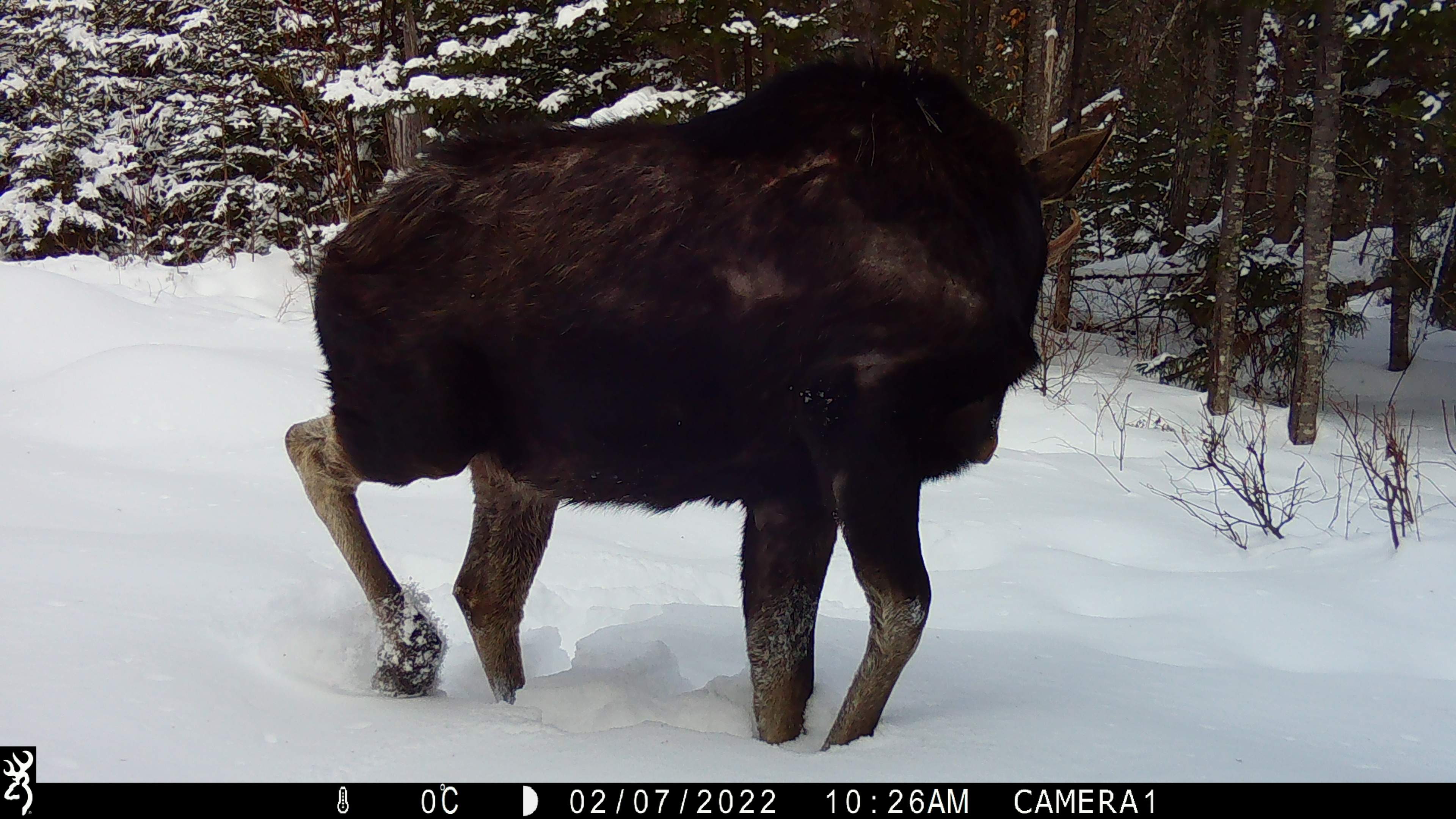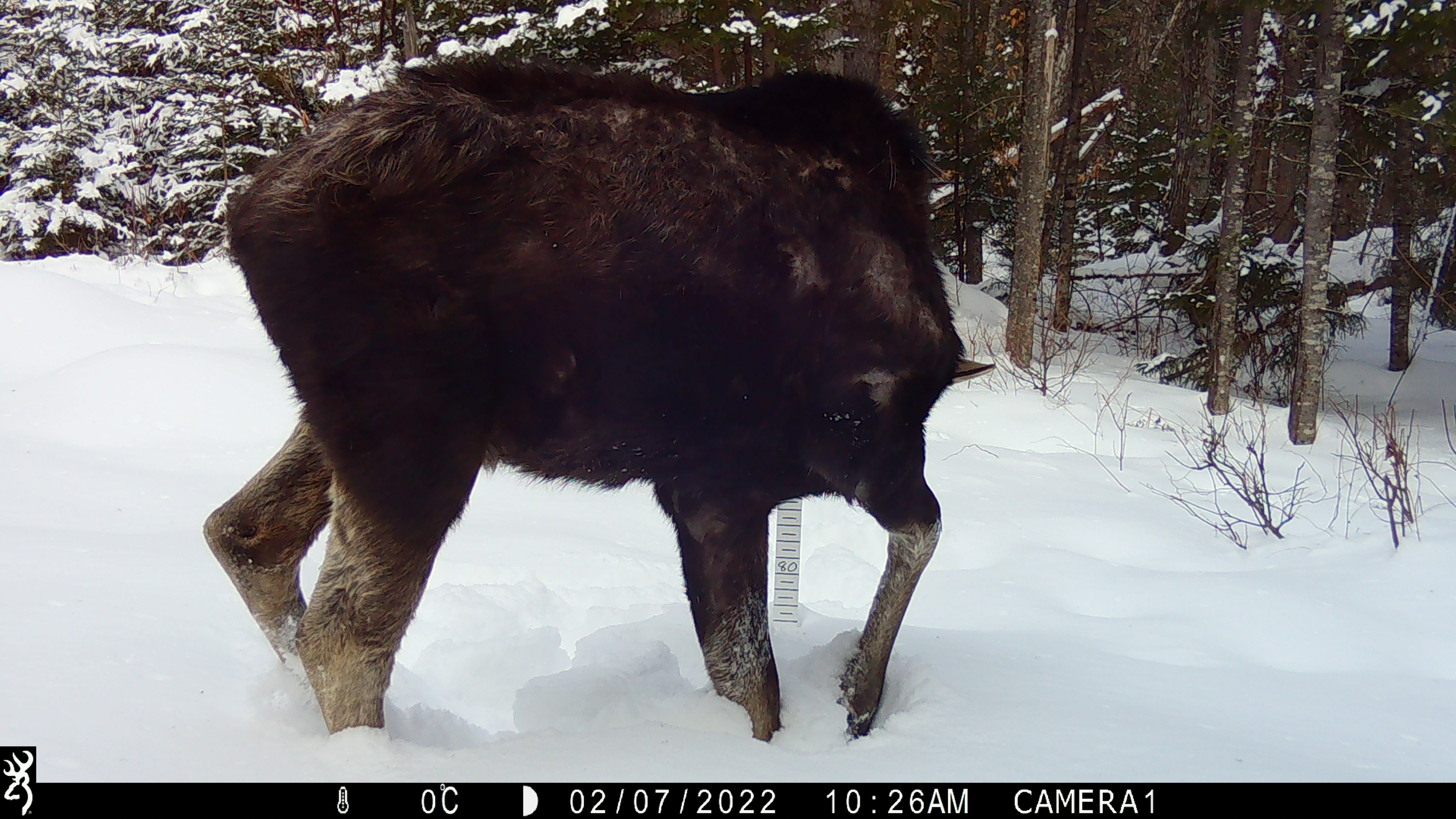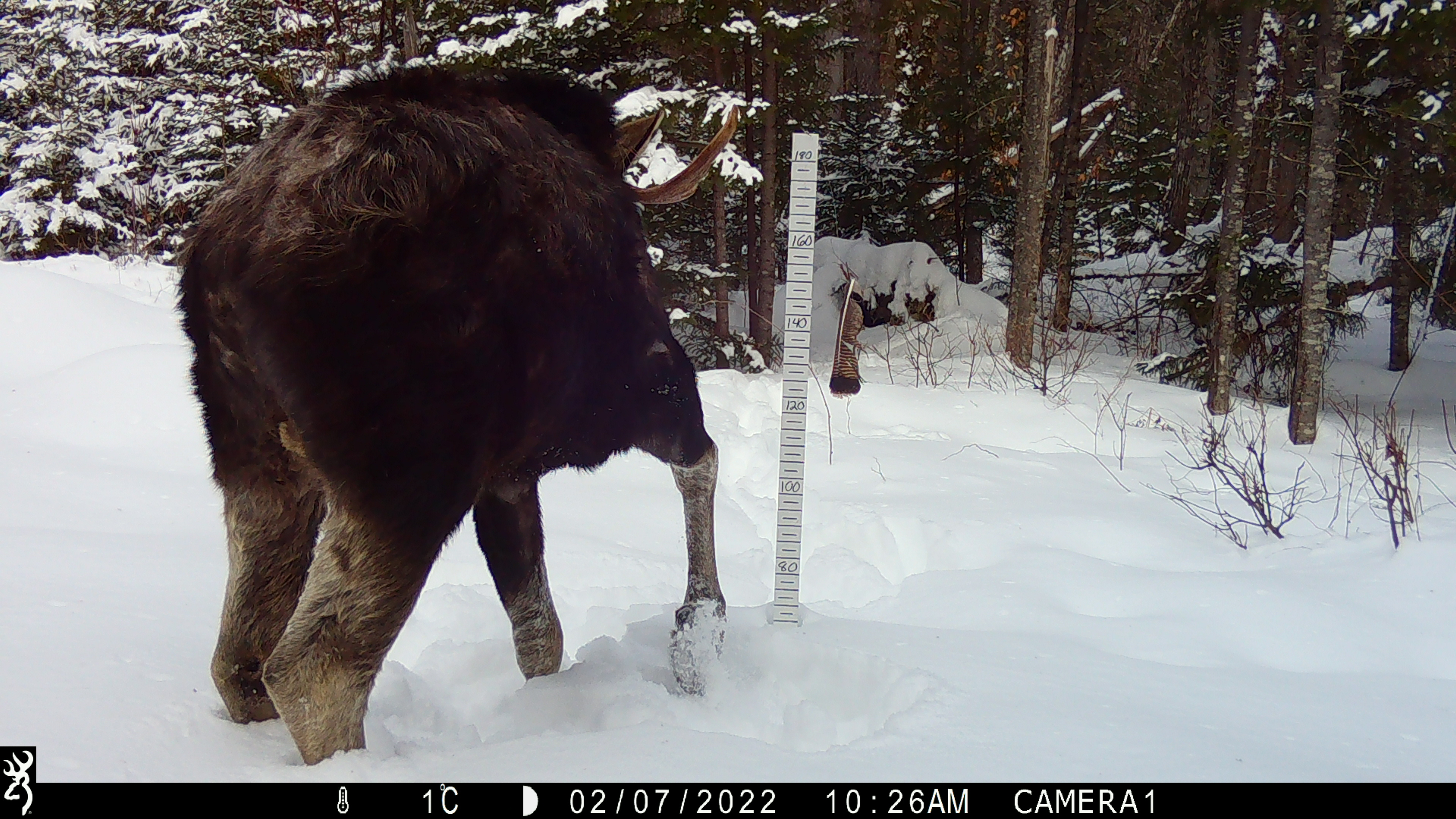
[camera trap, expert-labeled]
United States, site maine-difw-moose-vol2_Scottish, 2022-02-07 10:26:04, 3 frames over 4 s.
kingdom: Animalia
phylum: Chordata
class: Mammalia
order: Artiodactyla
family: Cervidae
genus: Alces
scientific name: Alces alces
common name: moose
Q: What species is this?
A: Moose (Alces alces).